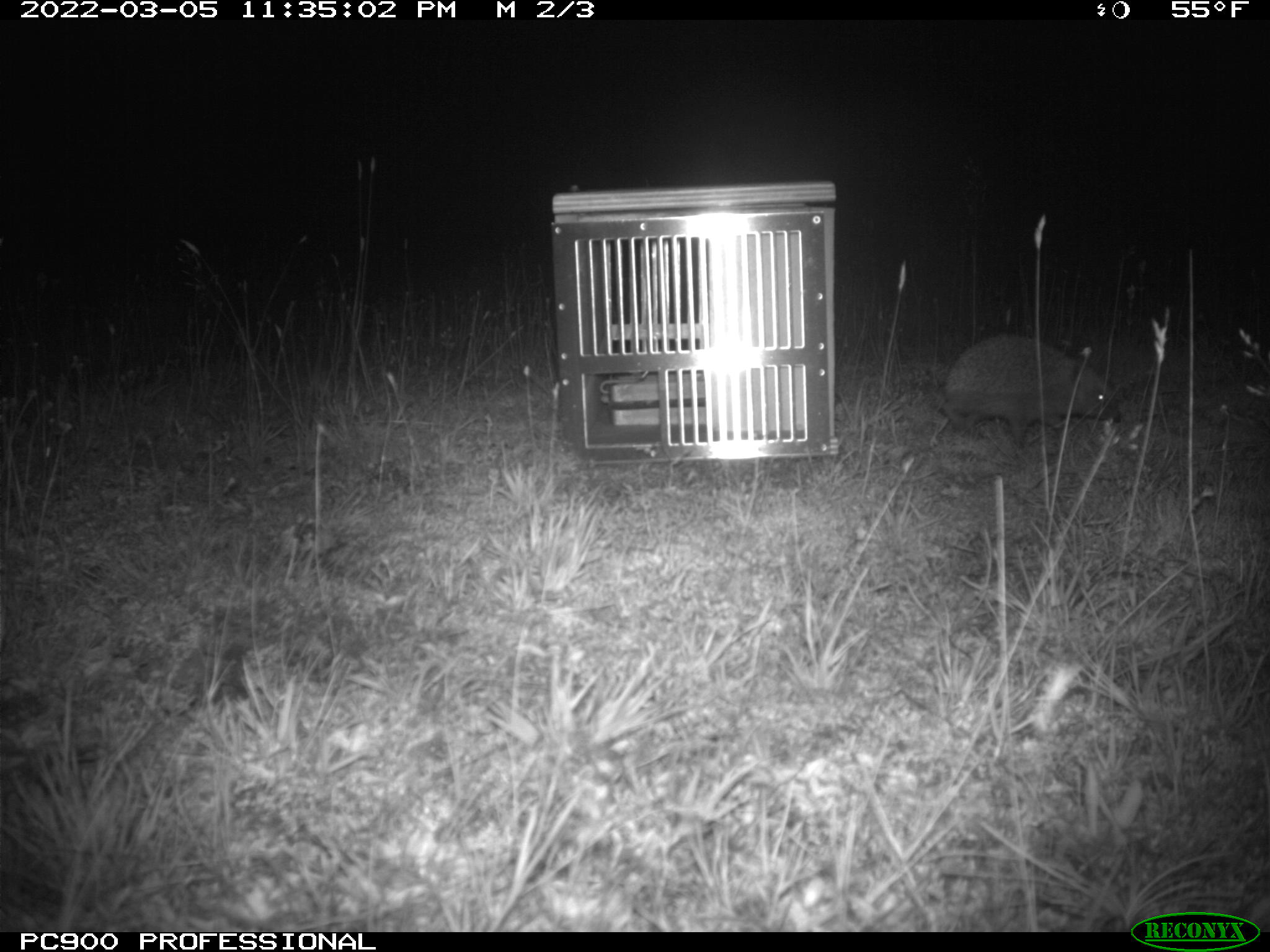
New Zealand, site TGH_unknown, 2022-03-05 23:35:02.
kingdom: Animalia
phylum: Chordata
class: Mammalia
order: Eulipotyphla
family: Erinaceidae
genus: Erinaceus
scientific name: Erinaceus europaeus europaeus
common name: european hedgehog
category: hedgehog